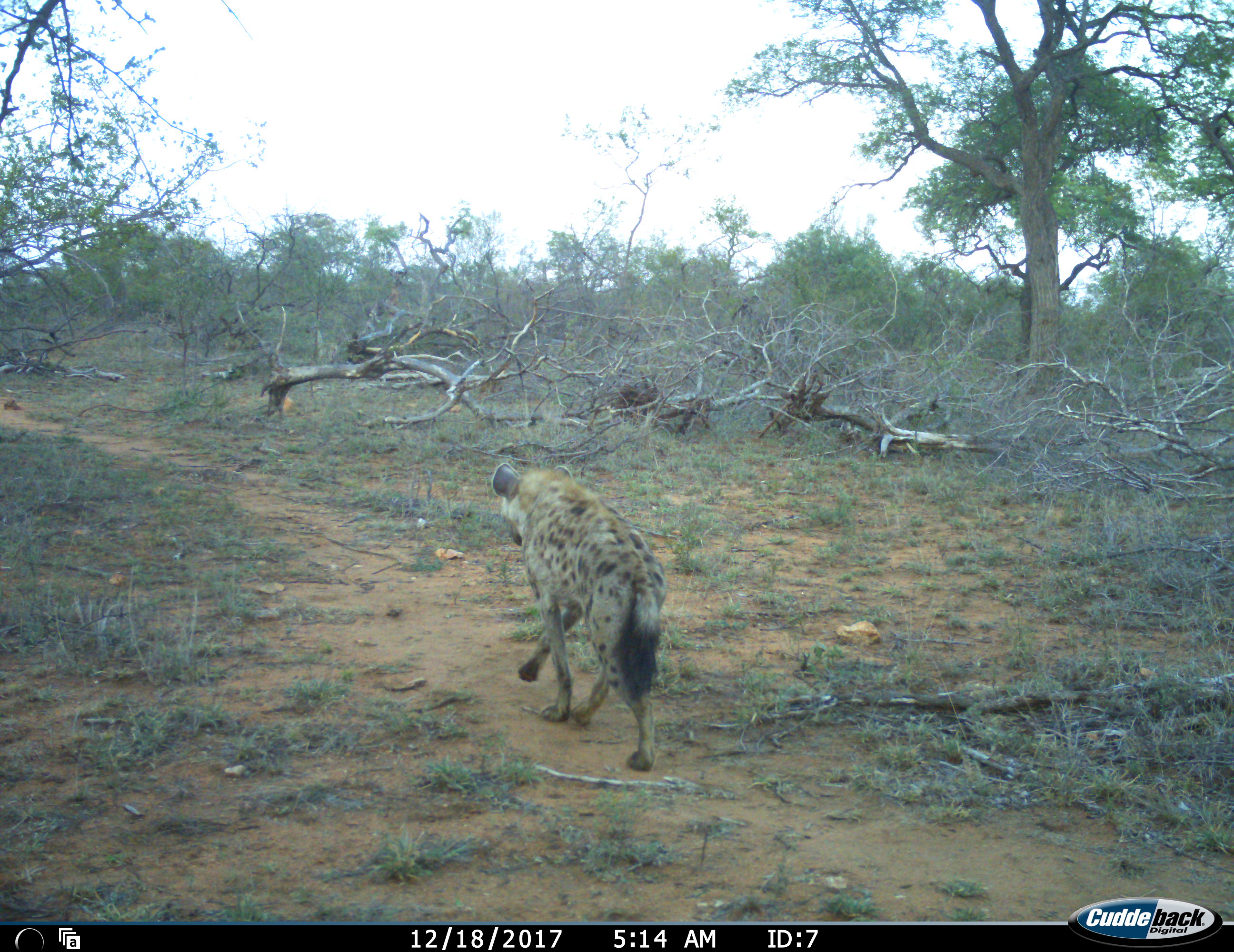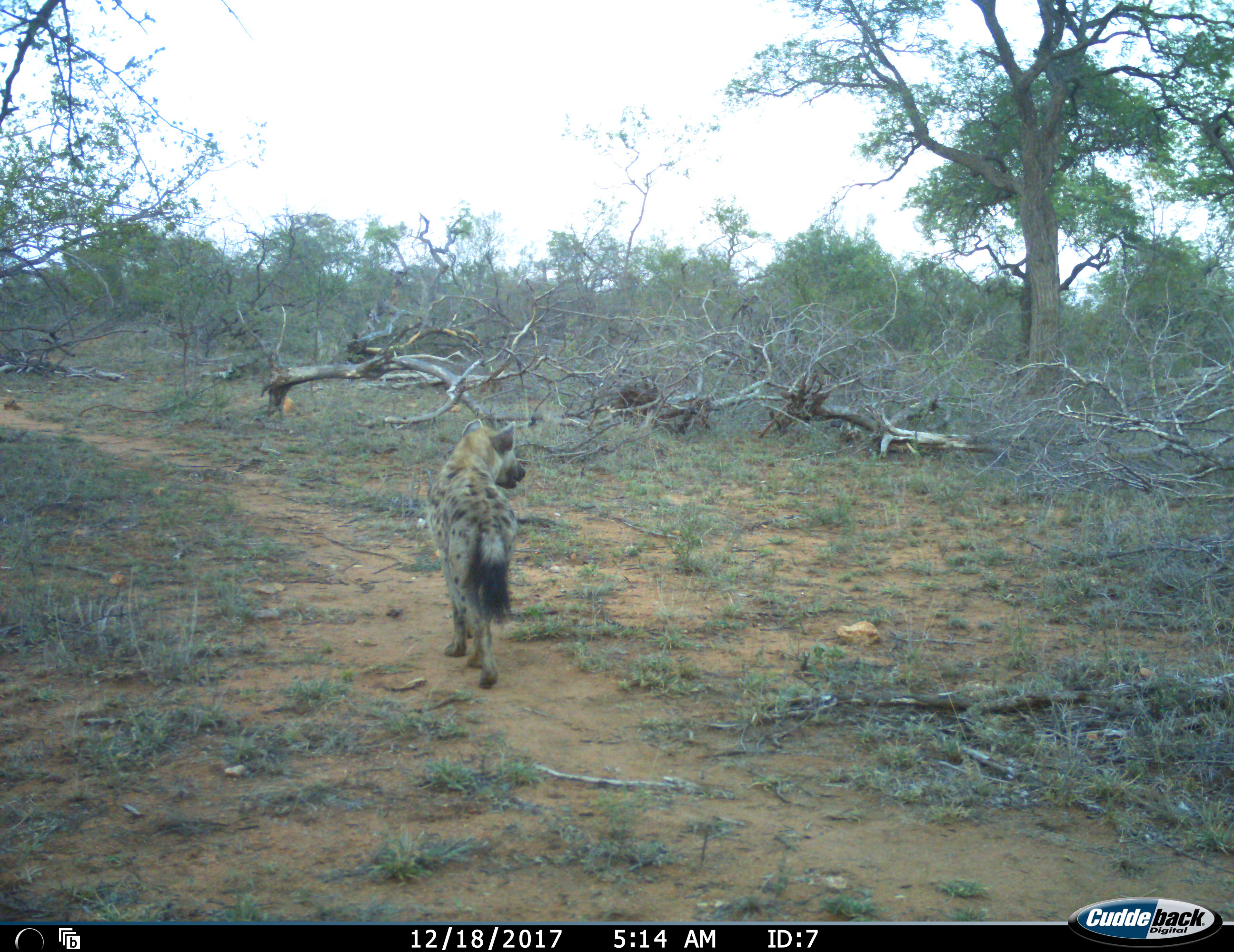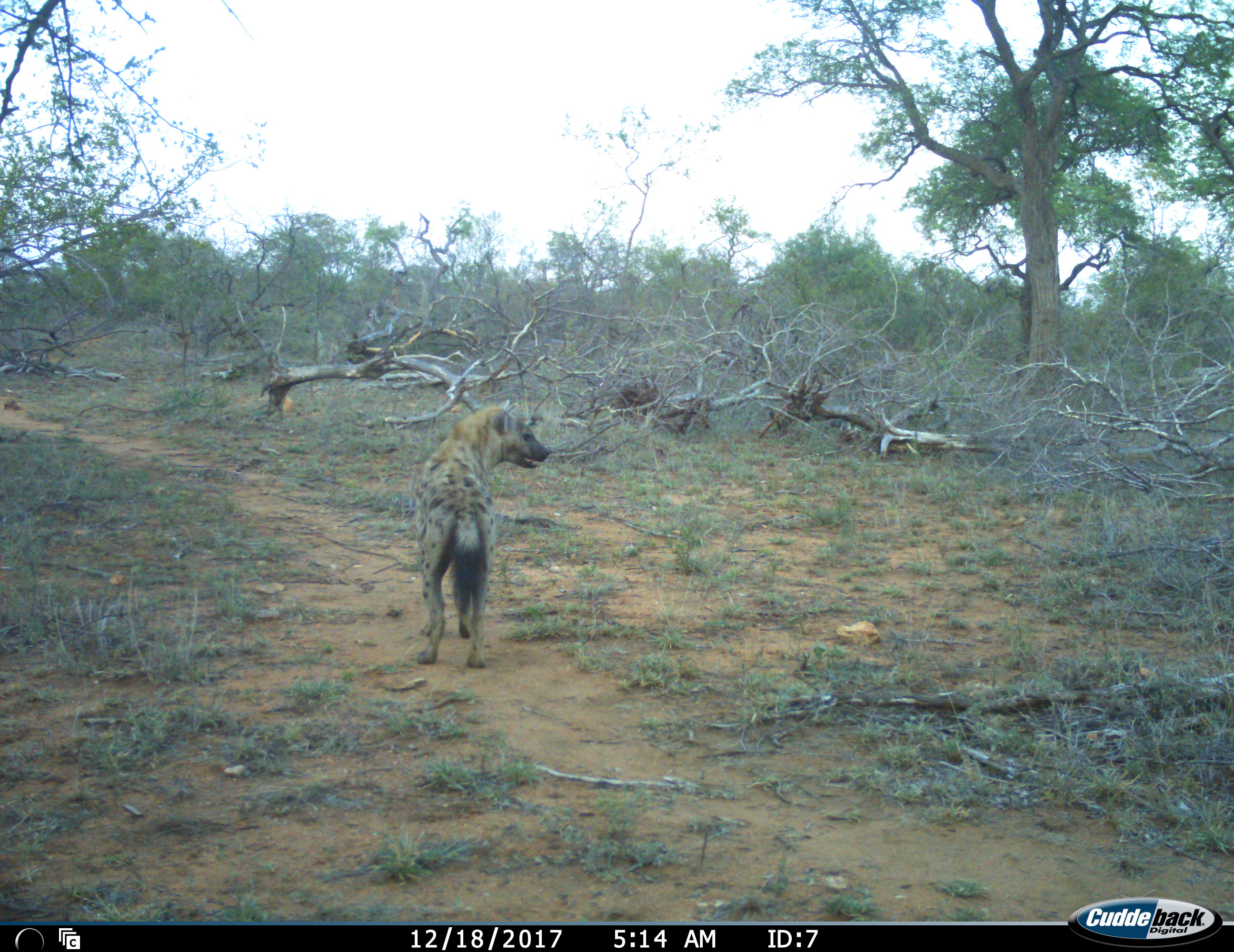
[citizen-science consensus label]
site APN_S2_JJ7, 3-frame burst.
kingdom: Animalia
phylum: Chordata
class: Mammalia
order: Carnivora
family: Hyaenidae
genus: Crocuta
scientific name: Crocuta crocuta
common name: spotted hyena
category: hyenaspotted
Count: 1.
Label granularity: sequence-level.